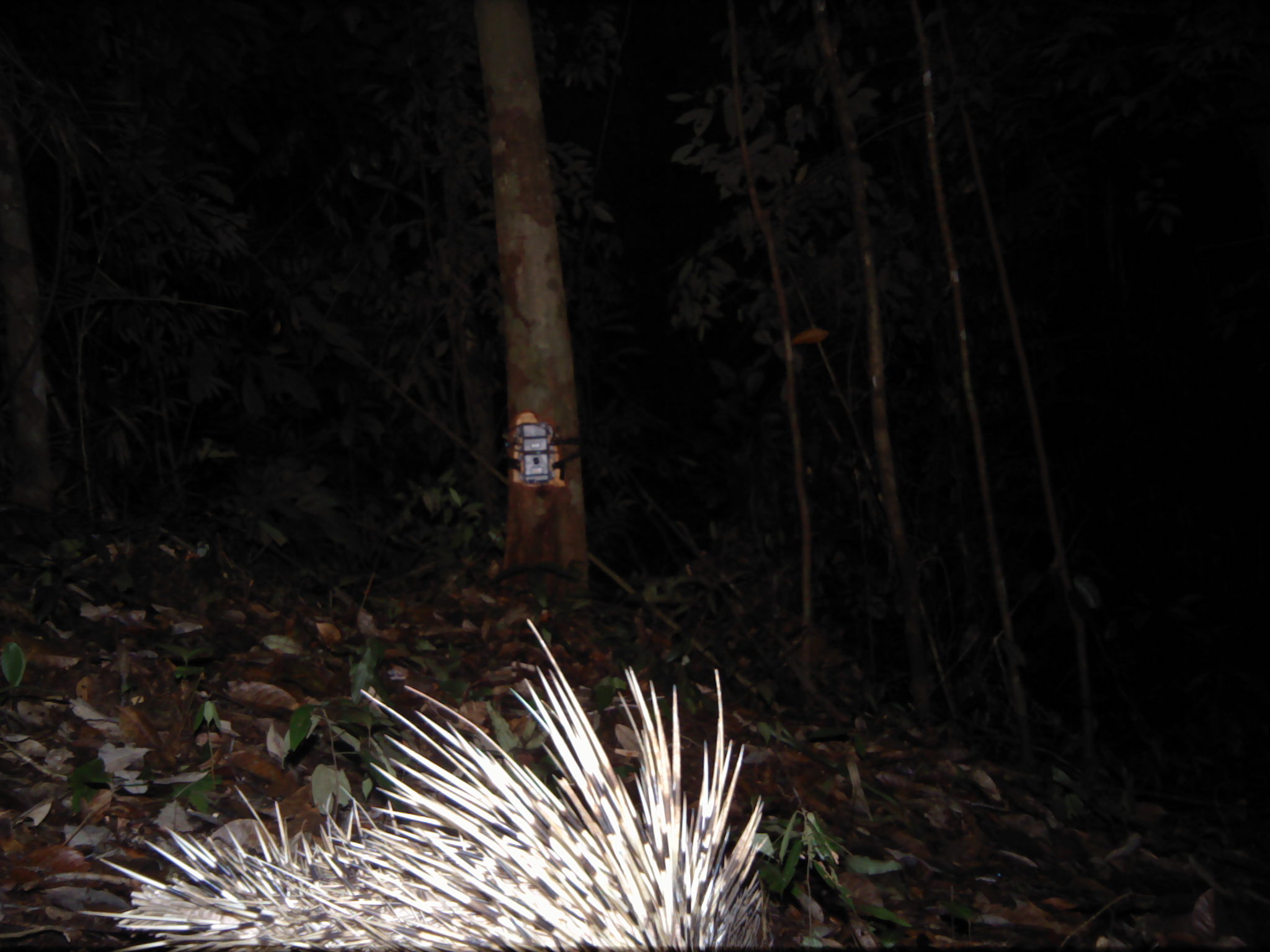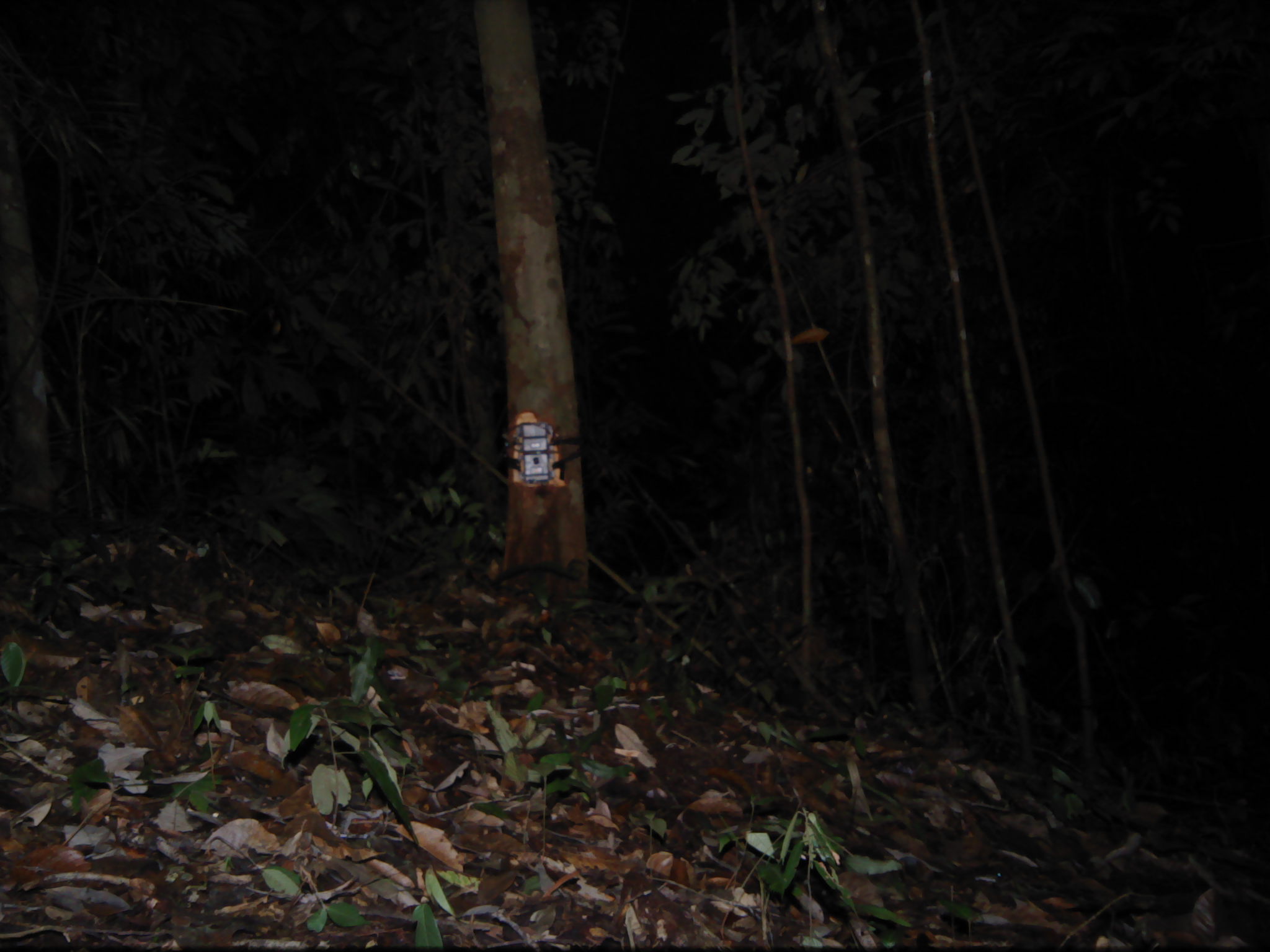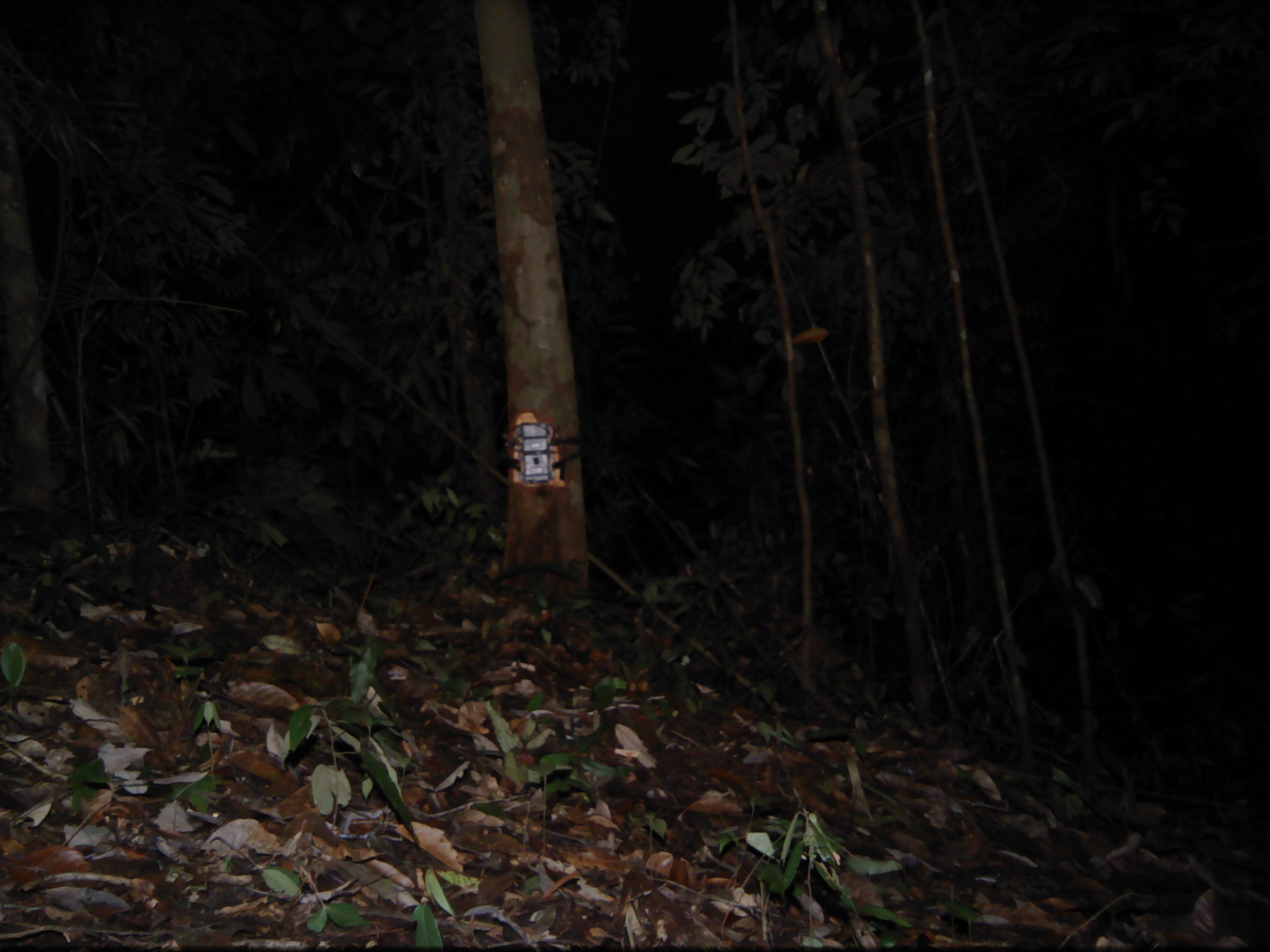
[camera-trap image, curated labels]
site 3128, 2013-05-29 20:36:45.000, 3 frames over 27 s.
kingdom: Animalia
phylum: Chordata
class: Mammalia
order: Rodentia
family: Hystricidae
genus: Hystrix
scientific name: Hystrix brachyura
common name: east asian porcupine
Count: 1.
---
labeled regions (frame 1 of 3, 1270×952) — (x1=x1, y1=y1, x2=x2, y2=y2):
hystrix brachyura: (x1=78, y1=619, x2=768, y2=952)